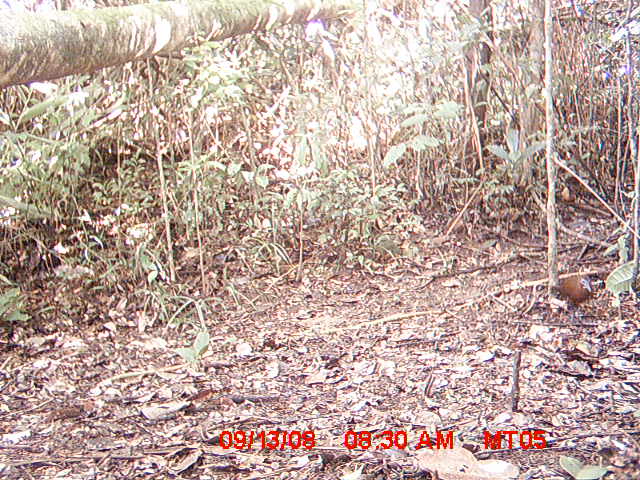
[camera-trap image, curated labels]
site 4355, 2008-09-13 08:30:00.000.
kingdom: Animalia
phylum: Chordata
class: Aves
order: Cuculiformes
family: Cuculidae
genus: Coua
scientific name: Coua serriana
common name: red-breasted coua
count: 1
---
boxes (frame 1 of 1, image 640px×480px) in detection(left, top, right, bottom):
coua serriana: detection(546, 267, 597, 307)